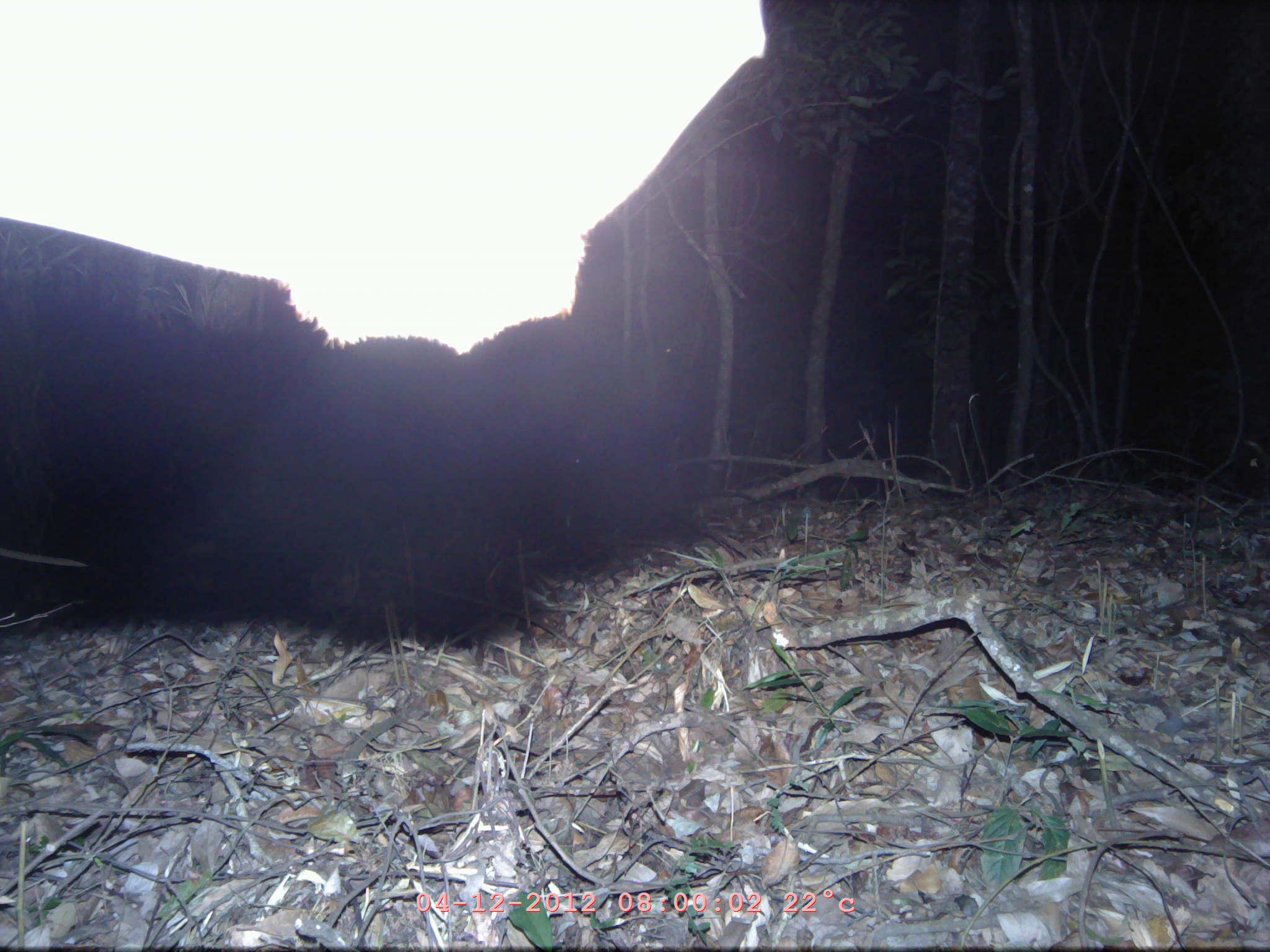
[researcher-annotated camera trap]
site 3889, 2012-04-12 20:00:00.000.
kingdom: Animalia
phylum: Chordata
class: Mammalia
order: Chiroptera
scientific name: Chiroptera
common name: bats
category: unknown bat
Unknown bat (bats) (Chiroptera), count 1.